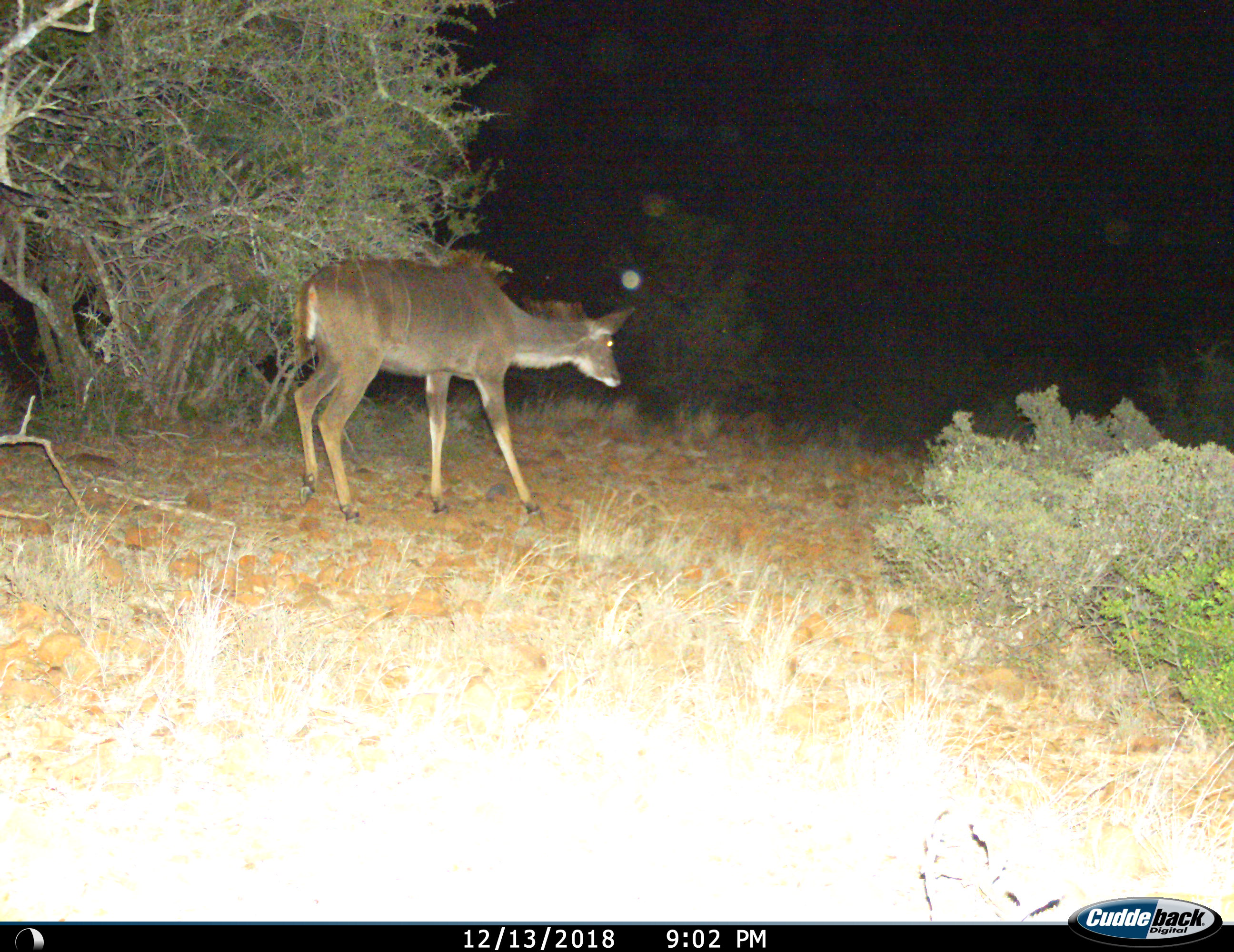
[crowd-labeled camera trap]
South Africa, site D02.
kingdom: Animalia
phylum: Chordata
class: Mammalia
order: Artiodactyla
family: Bovidae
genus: Tragelaphus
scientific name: Tragelaphus strepsiceros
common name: greater kudu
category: kudu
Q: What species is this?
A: Kudu (greater kudu) (Tragelaphus strepsiceros).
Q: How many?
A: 1.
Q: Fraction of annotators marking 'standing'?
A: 29%.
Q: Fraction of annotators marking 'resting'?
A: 0%.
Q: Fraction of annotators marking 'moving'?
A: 71%.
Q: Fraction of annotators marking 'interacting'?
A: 0%.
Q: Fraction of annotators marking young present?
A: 0%.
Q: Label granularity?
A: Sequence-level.